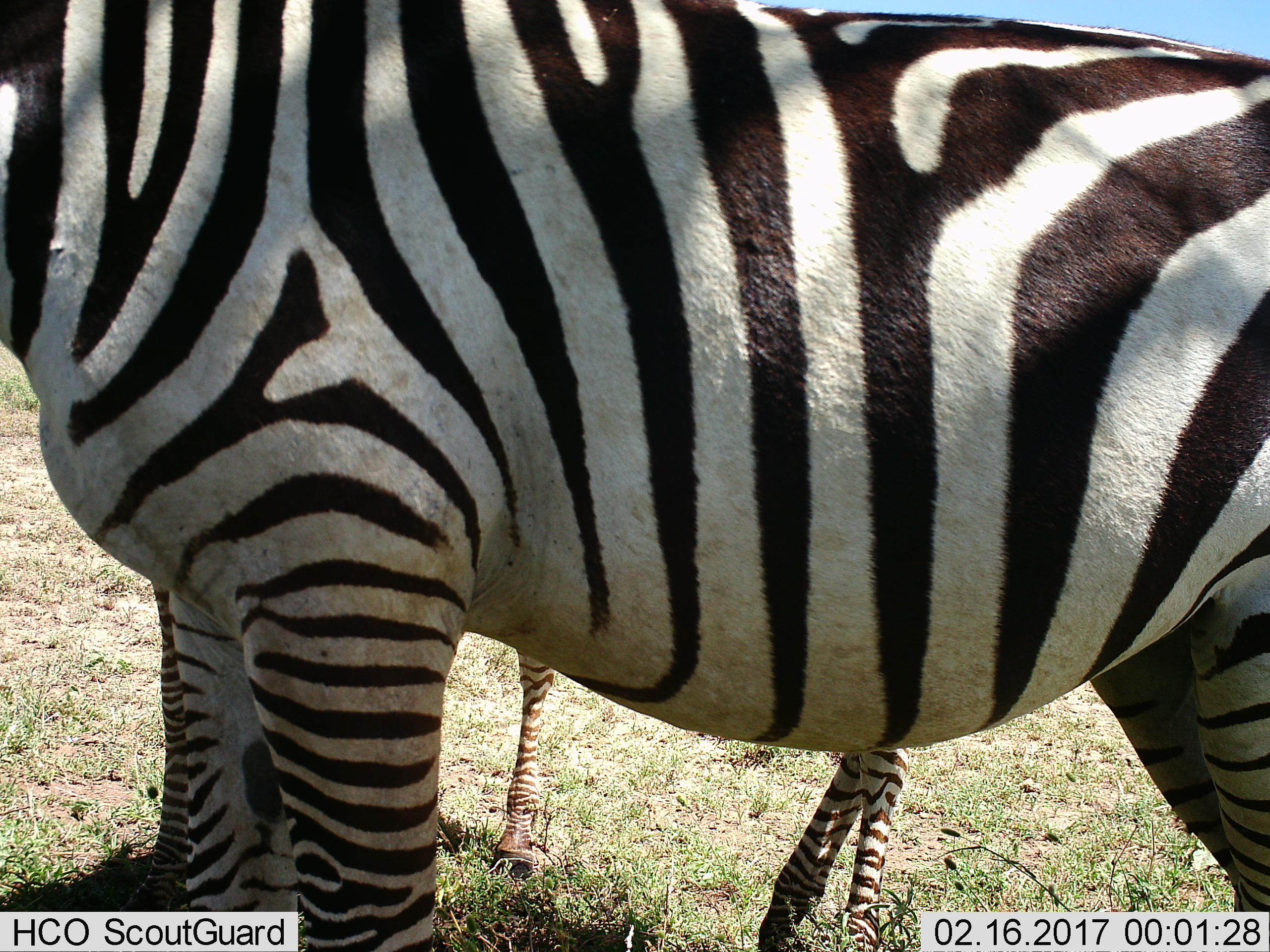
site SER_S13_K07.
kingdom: Animalia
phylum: Chordata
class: Mammalia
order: Perissodactyla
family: Equidae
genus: Equus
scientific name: Equus quagga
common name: plains zebra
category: zebraplains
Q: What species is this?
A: Zebraplains (plains zebra) (Equus quagga).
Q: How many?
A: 2.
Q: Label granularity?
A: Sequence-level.